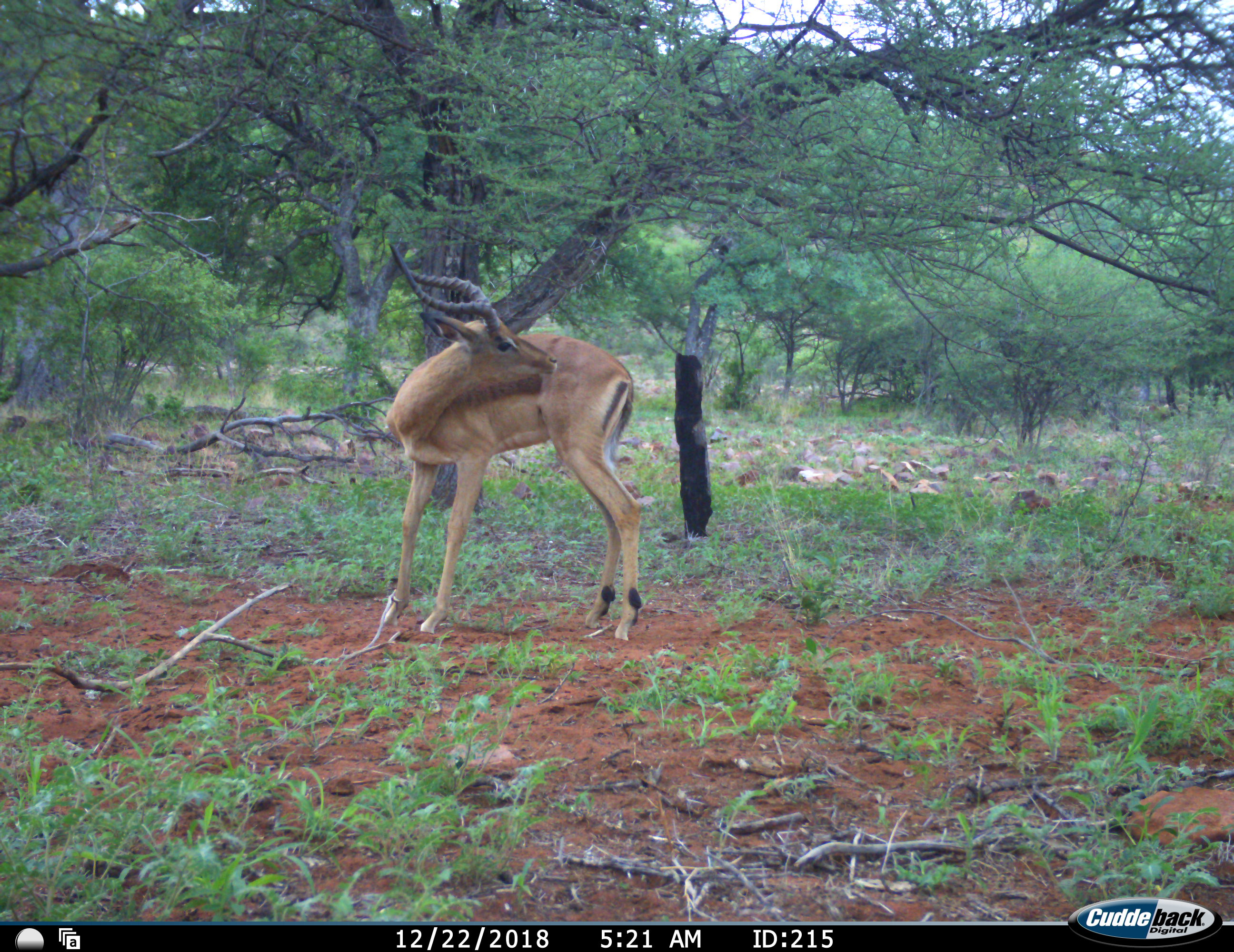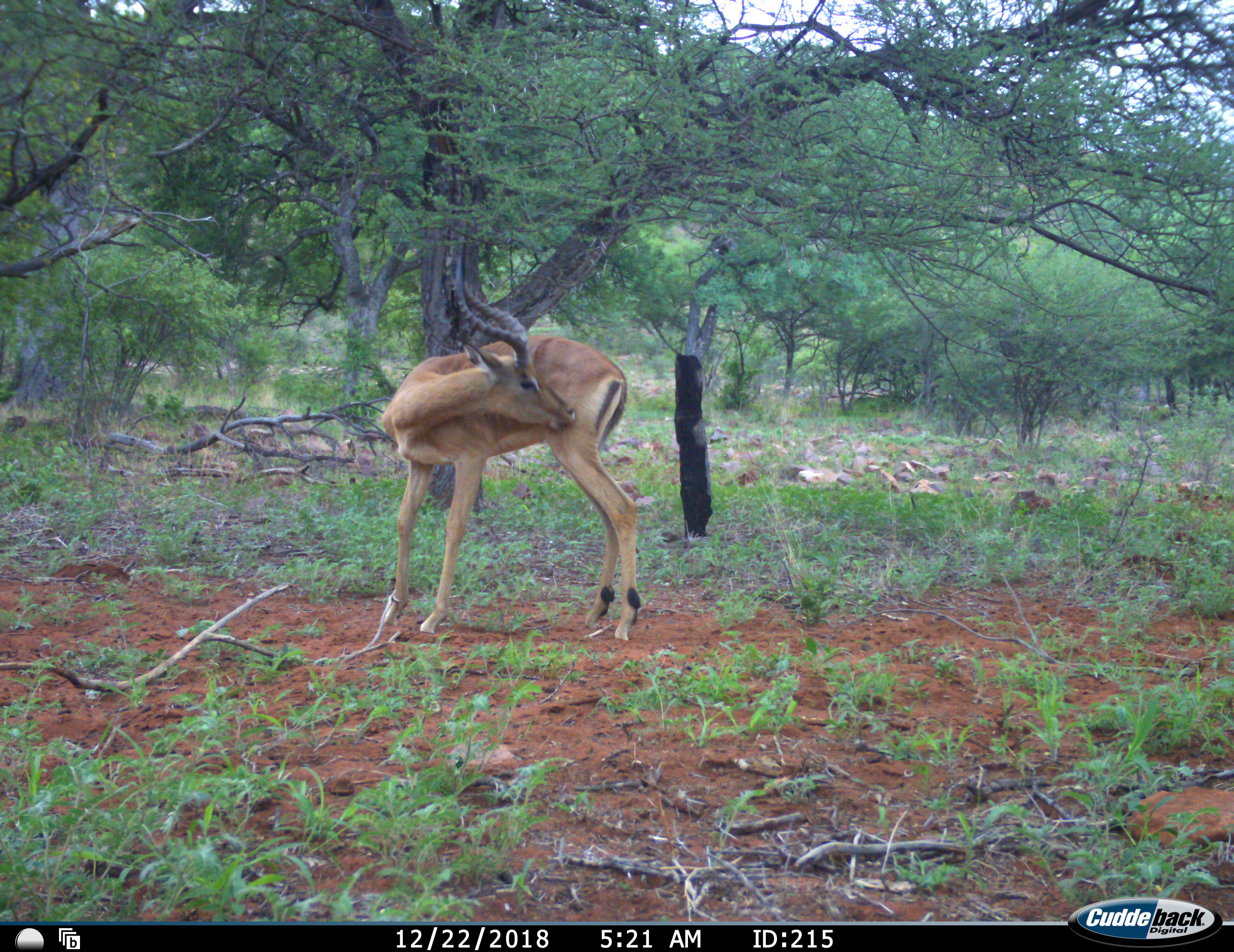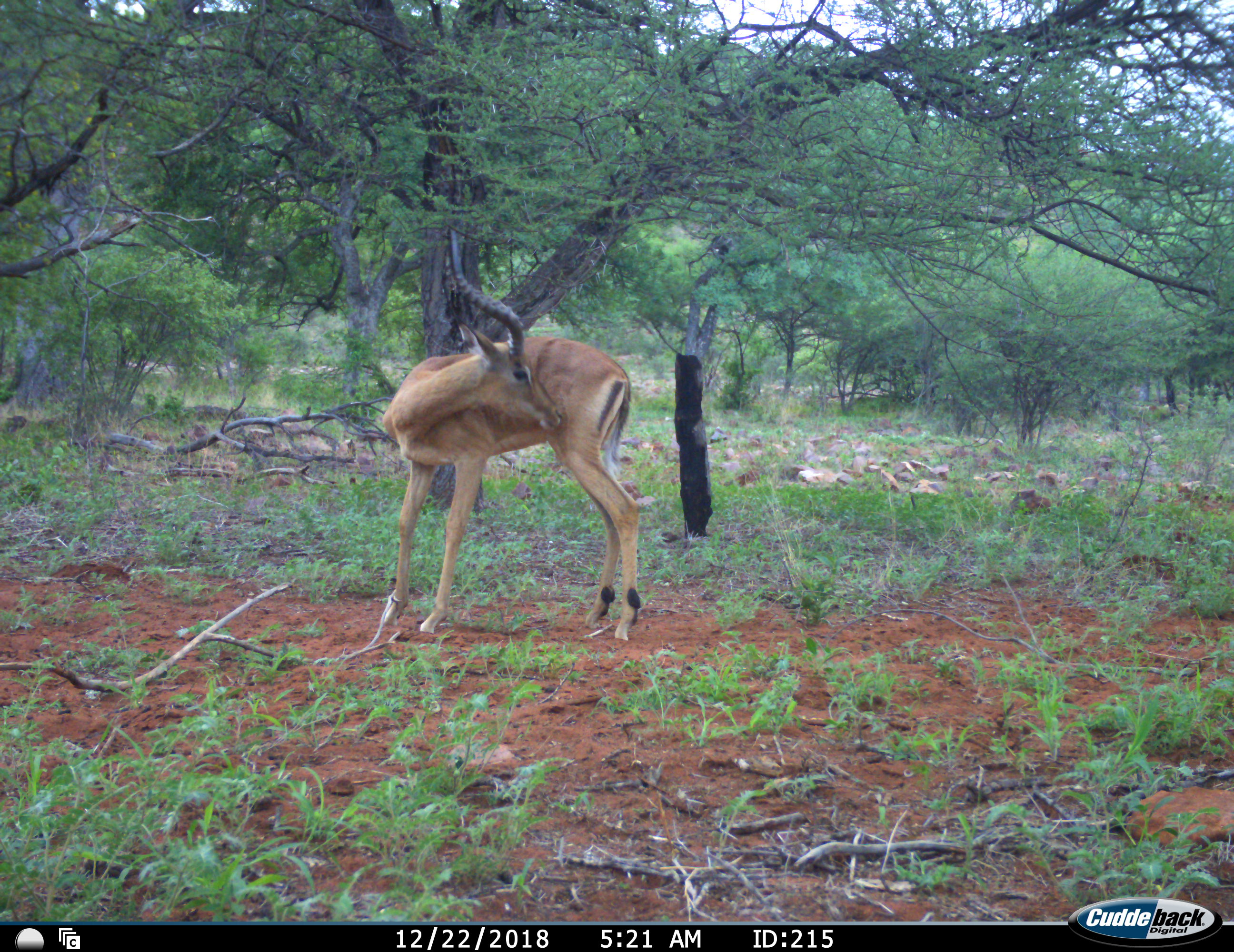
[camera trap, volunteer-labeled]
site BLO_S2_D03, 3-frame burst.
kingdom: Animalia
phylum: Chordata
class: Mammalia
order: Artiodactyla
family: Bovidae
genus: Aepyceros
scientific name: Aepyceros melampus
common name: impala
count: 1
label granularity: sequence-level